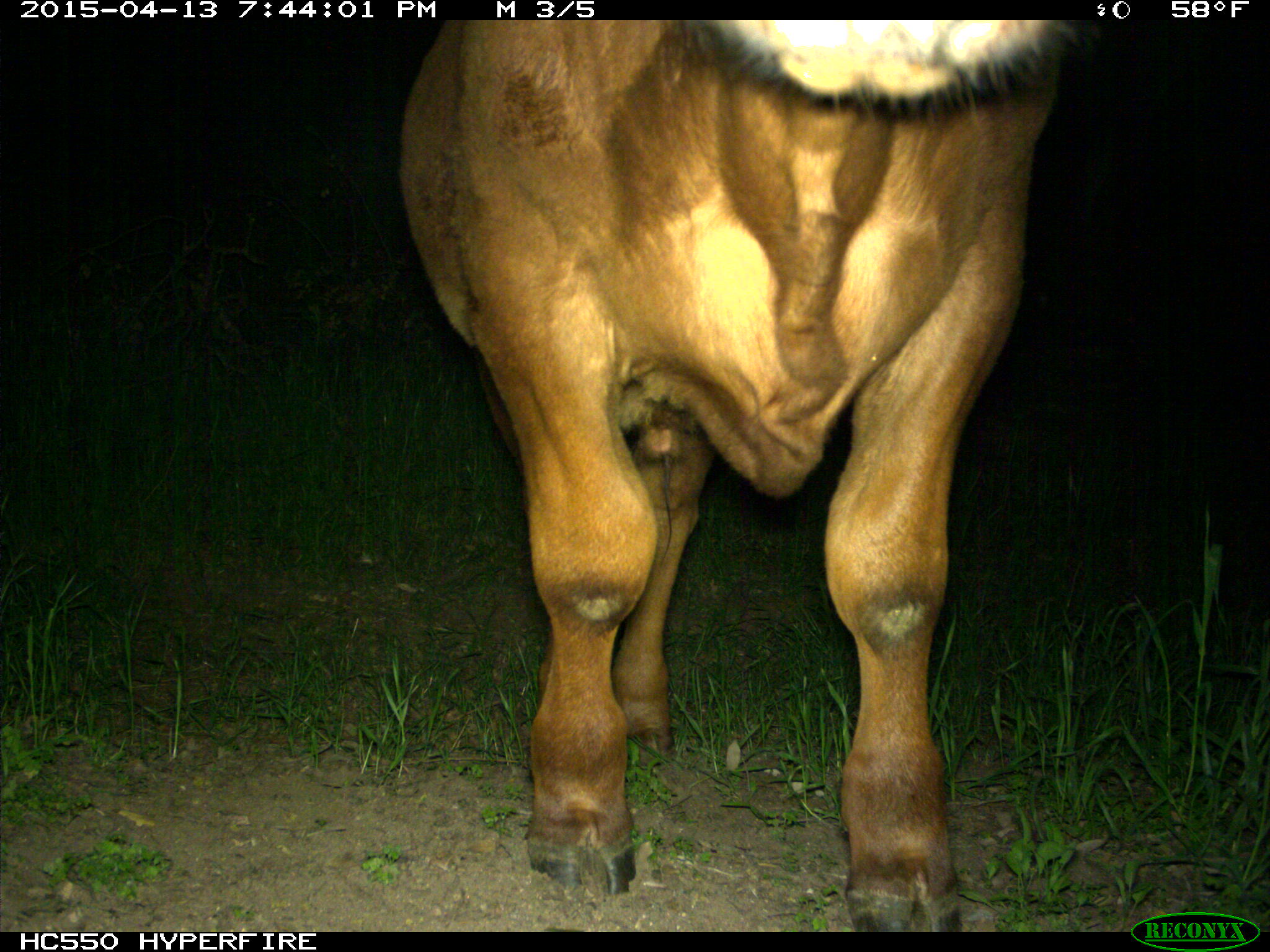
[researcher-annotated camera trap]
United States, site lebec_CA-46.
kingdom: Animalia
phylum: Chordata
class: Mammalia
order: Artiodactyla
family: Bovidae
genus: Bos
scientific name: Bos taurus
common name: domestic cow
Bos taurus (domestic cow).